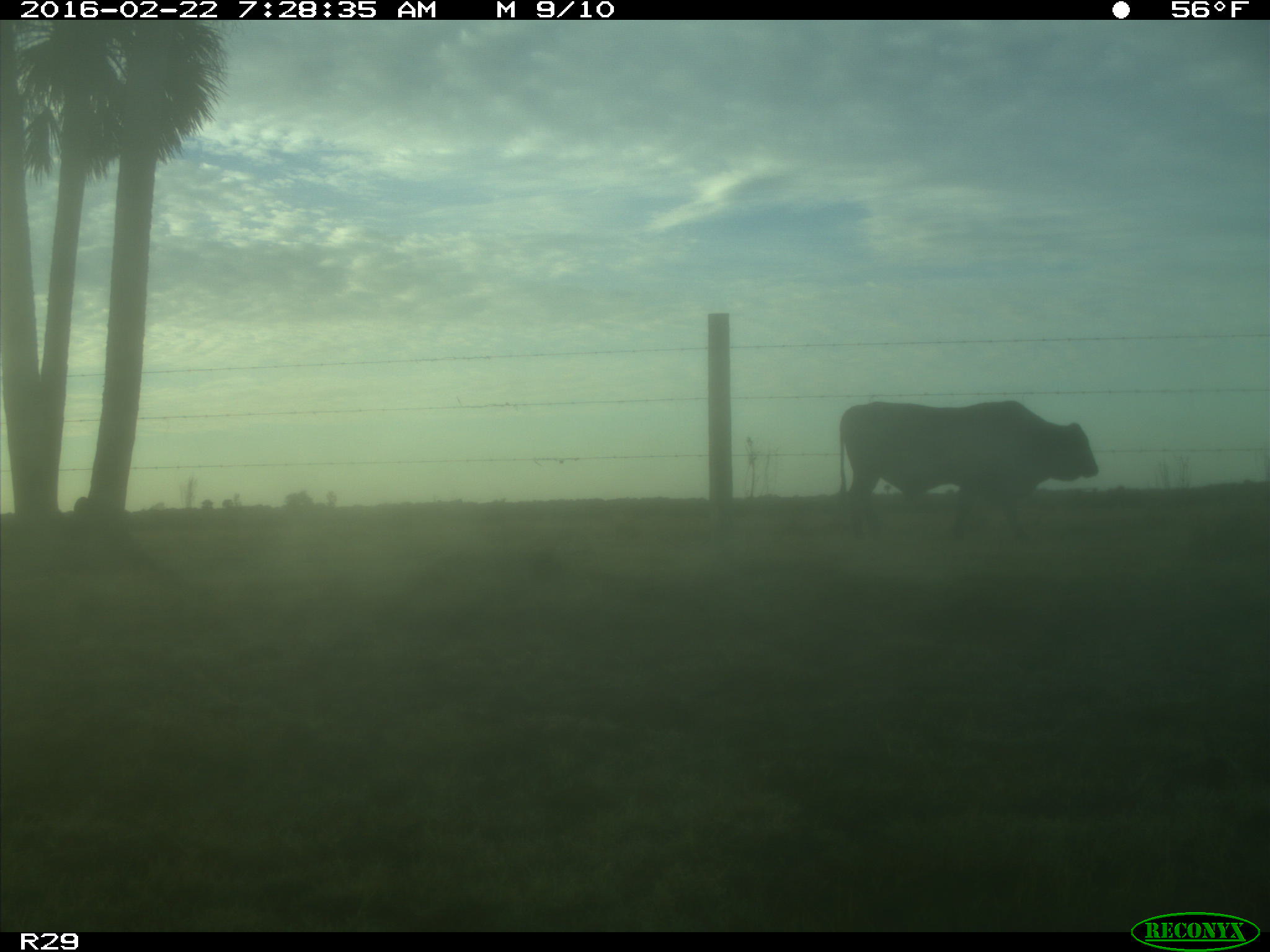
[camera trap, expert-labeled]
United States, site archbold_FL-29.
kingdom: Animalia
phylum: Chordata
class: Mammalia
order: Artiodactyla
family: Bovidae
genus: Bos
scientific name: Bos taurus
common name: domestic cow